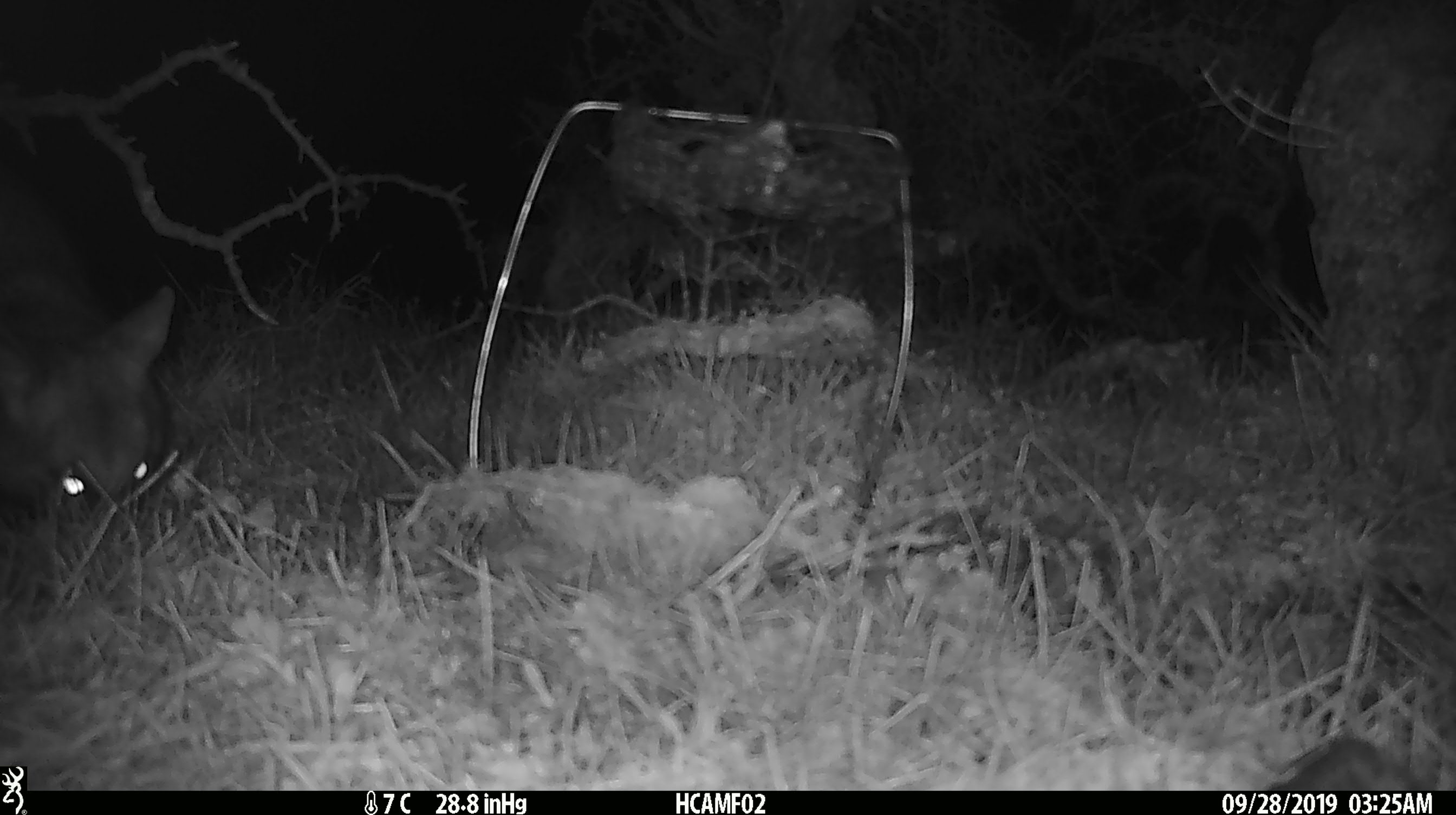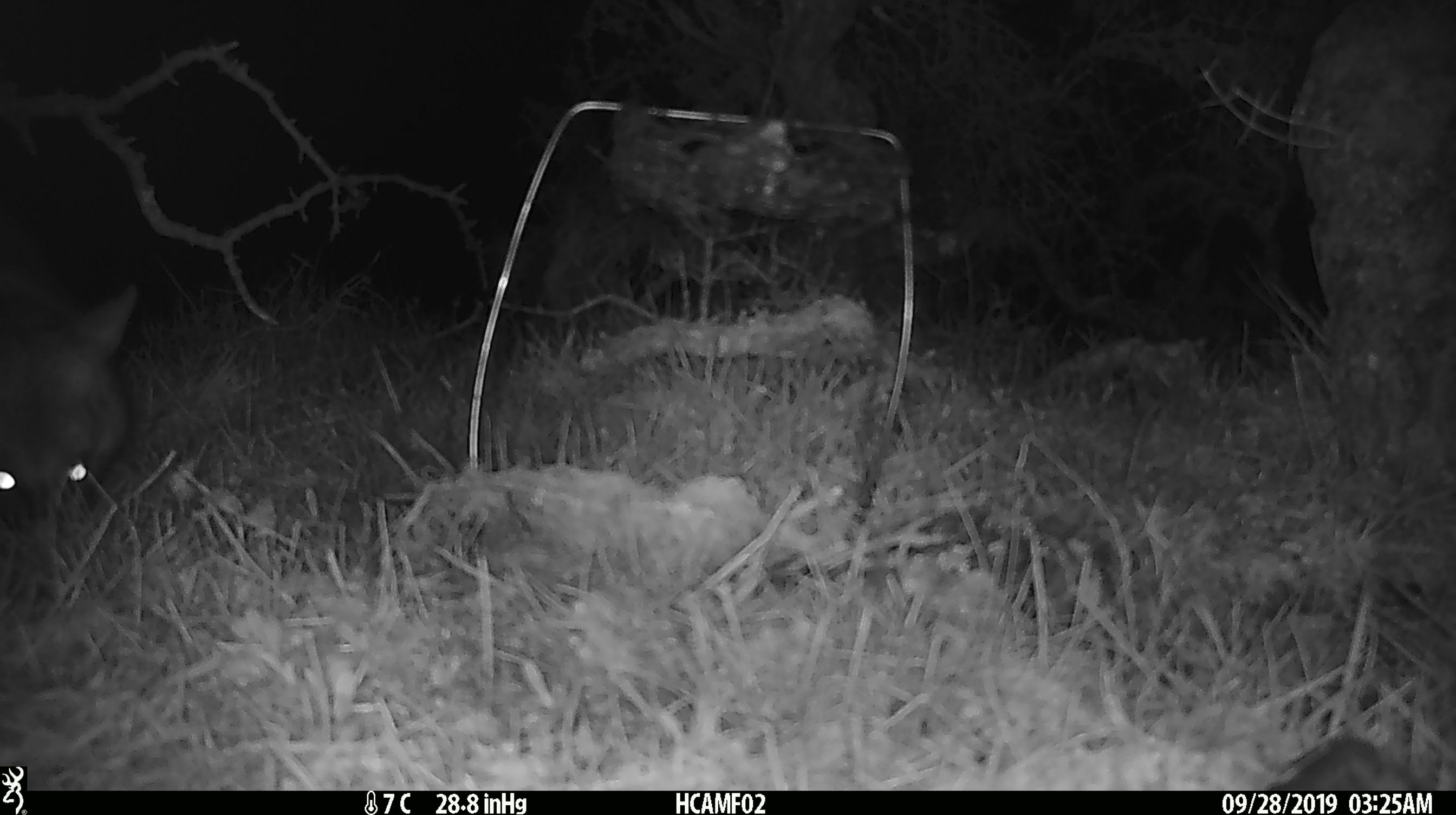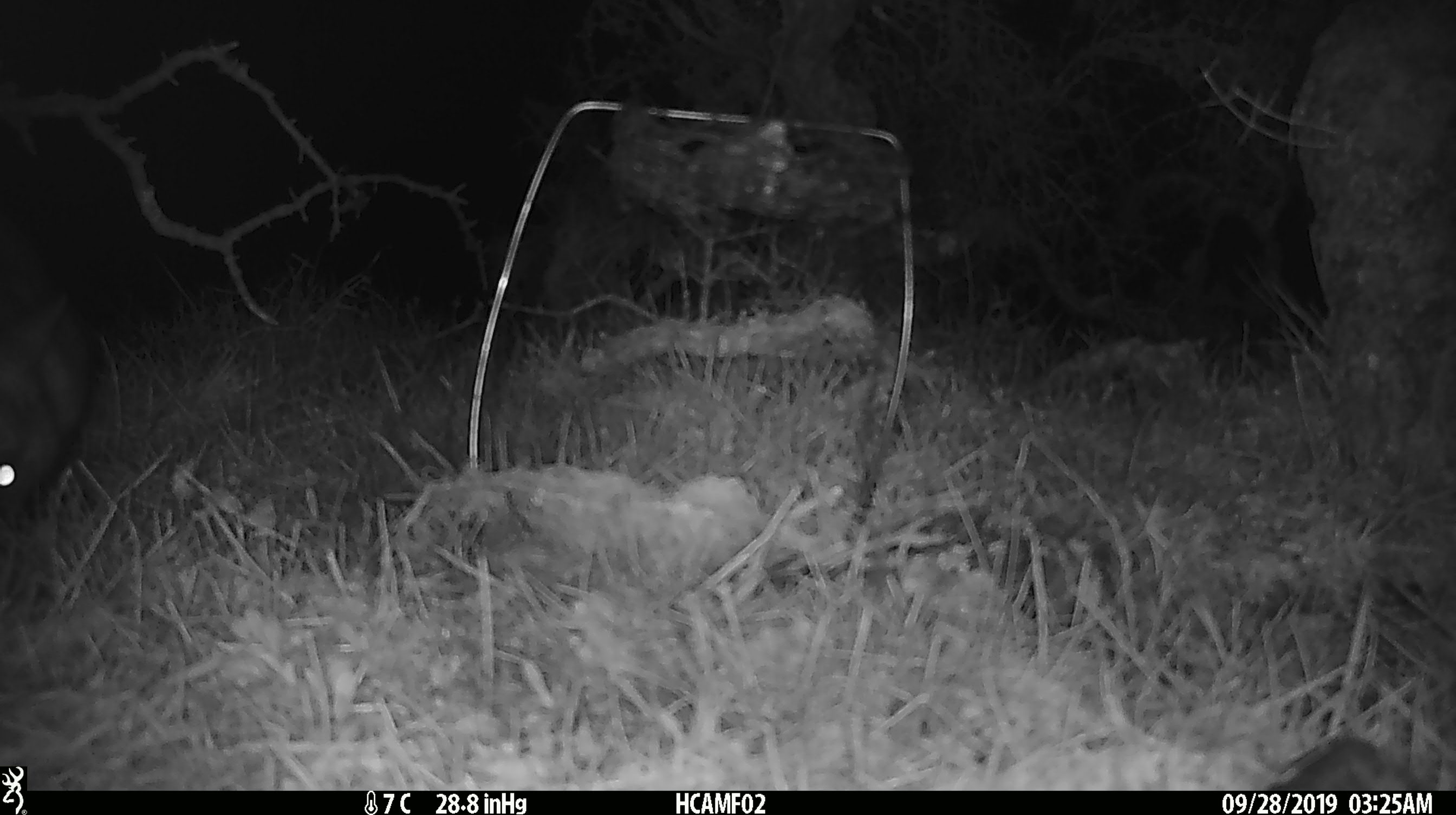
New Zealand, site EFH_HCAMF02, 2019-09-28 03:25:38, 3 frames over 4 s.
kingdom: Animalia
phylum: Chordata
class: Mammalia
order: Diprotodontia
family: Phalangeridae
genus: Trichosurus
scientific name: Trichosurus vulpecula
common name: common brushtail possum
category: possum